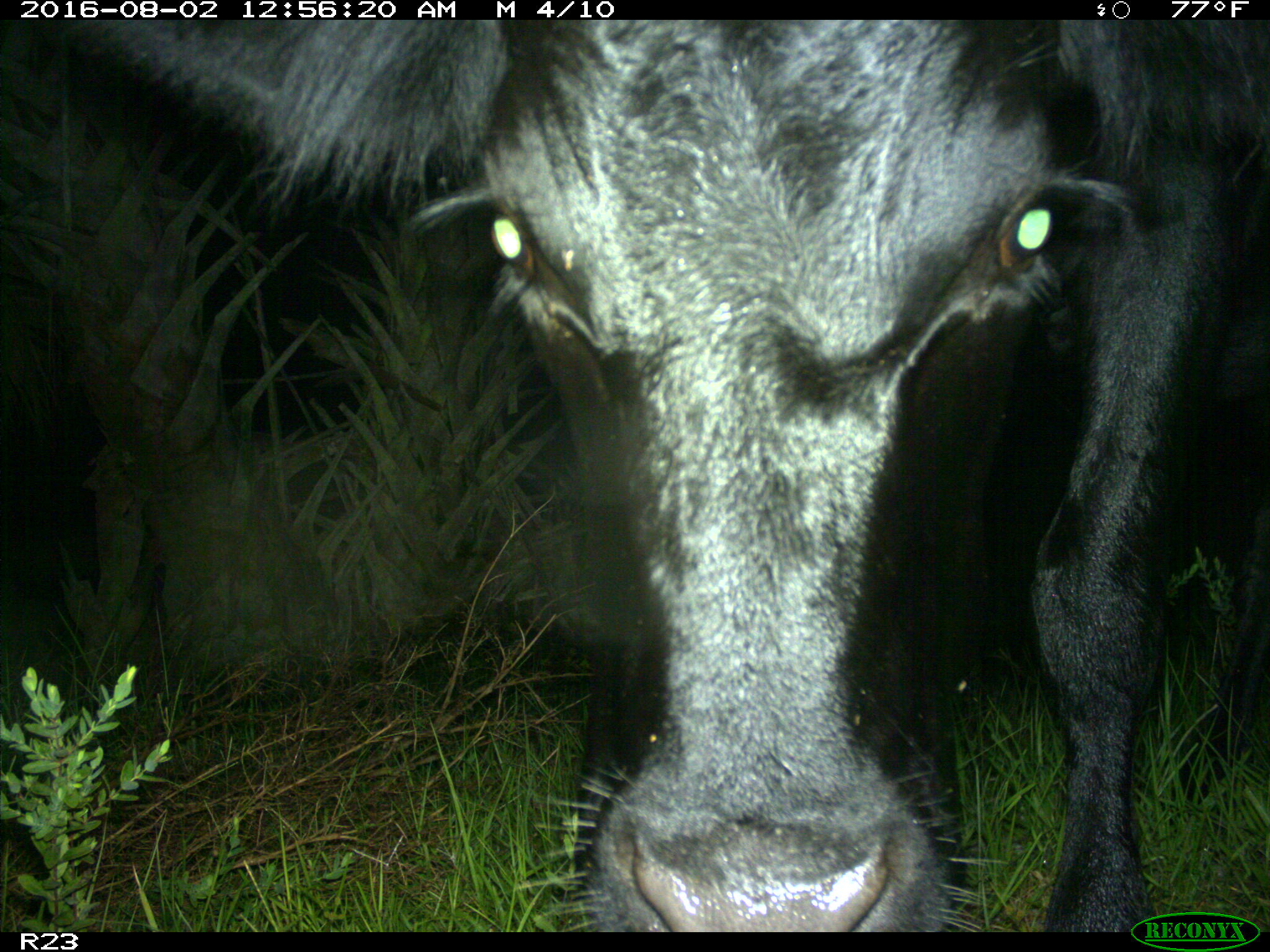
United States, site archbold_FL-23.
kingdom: Animalia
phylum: Chordata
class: Mammalia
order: Artiodactyla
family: Bovidae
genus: Bos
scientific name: Bos taurus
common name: domestic cow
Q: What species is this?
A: Bos taurus (domestic cow).